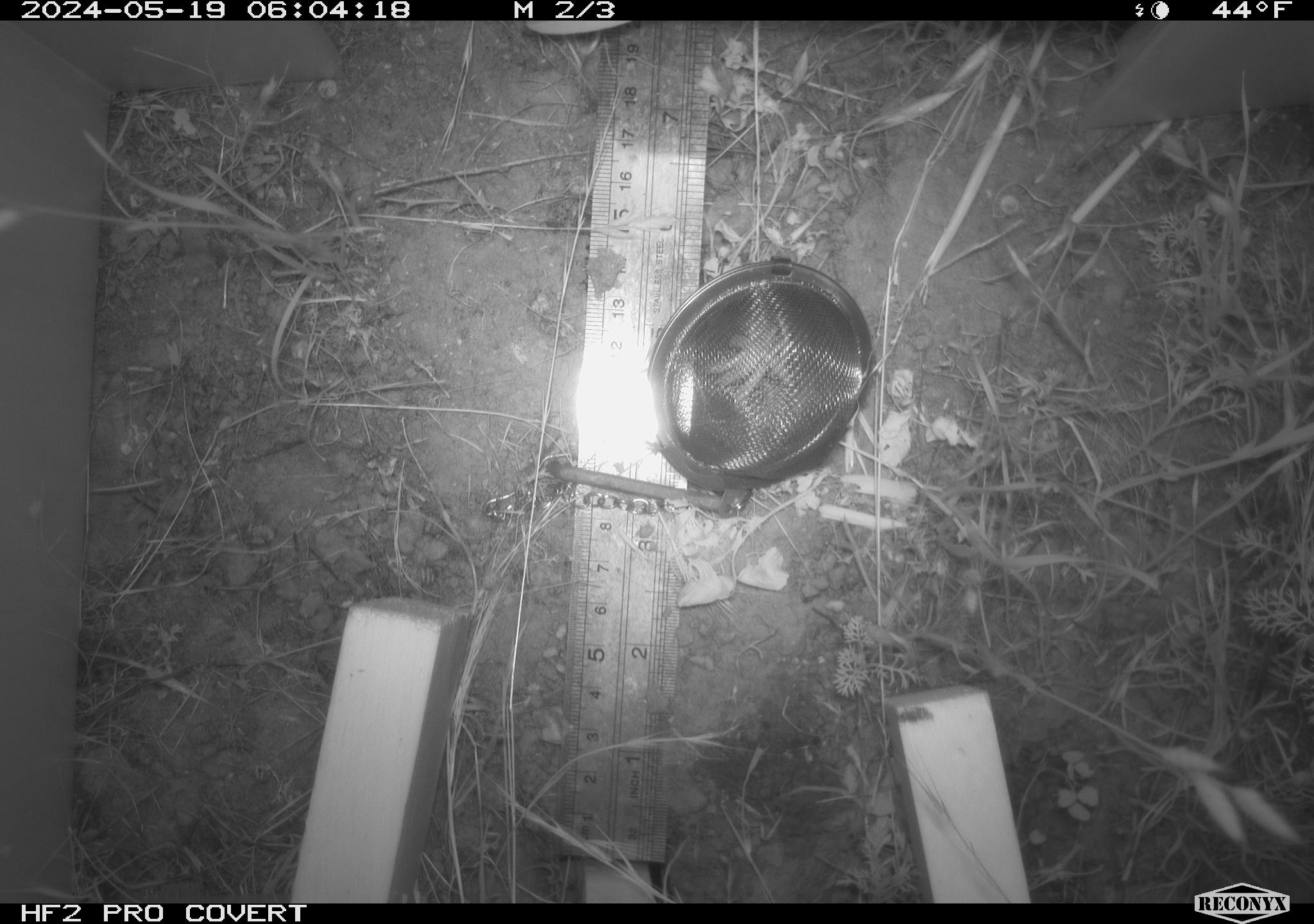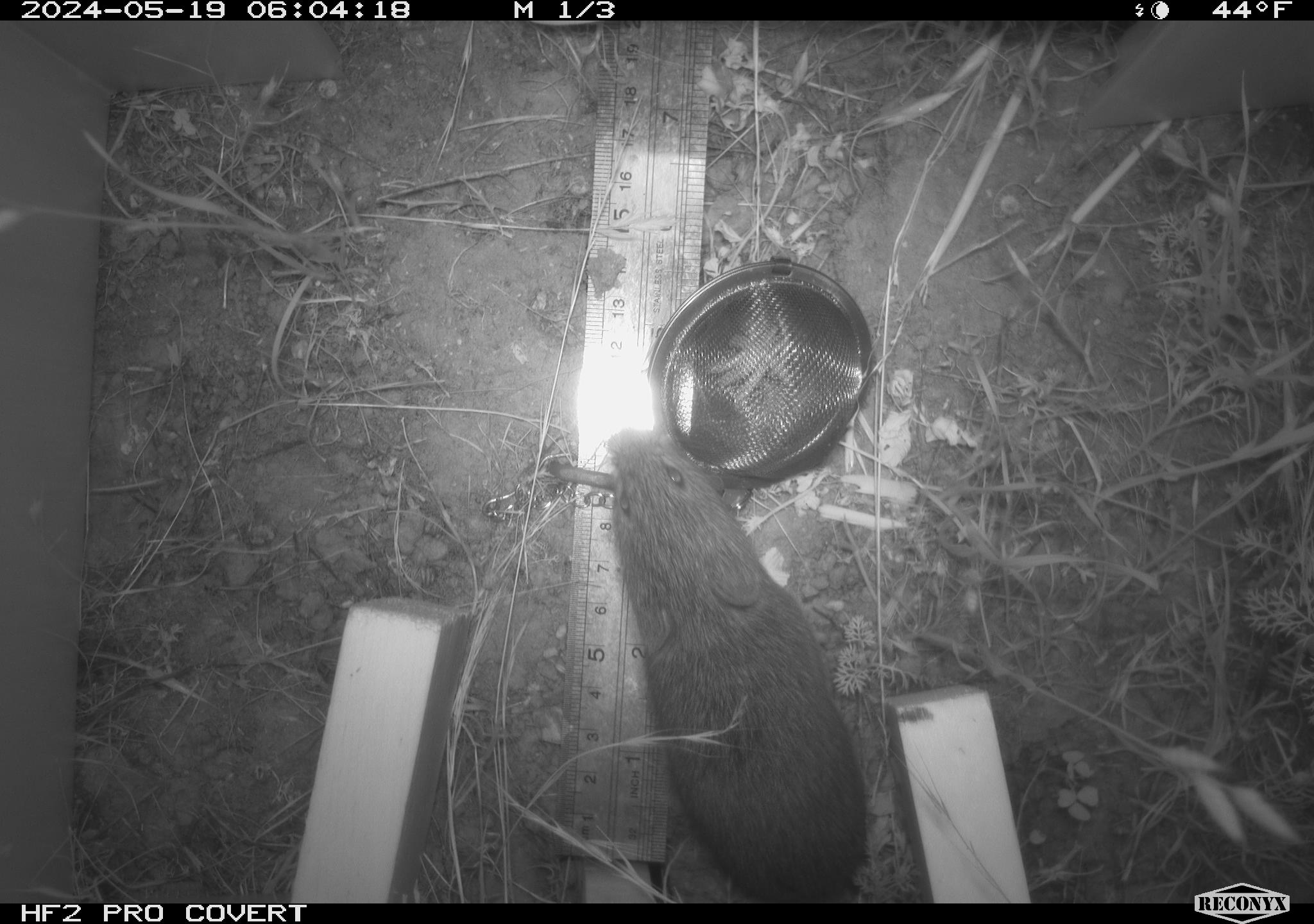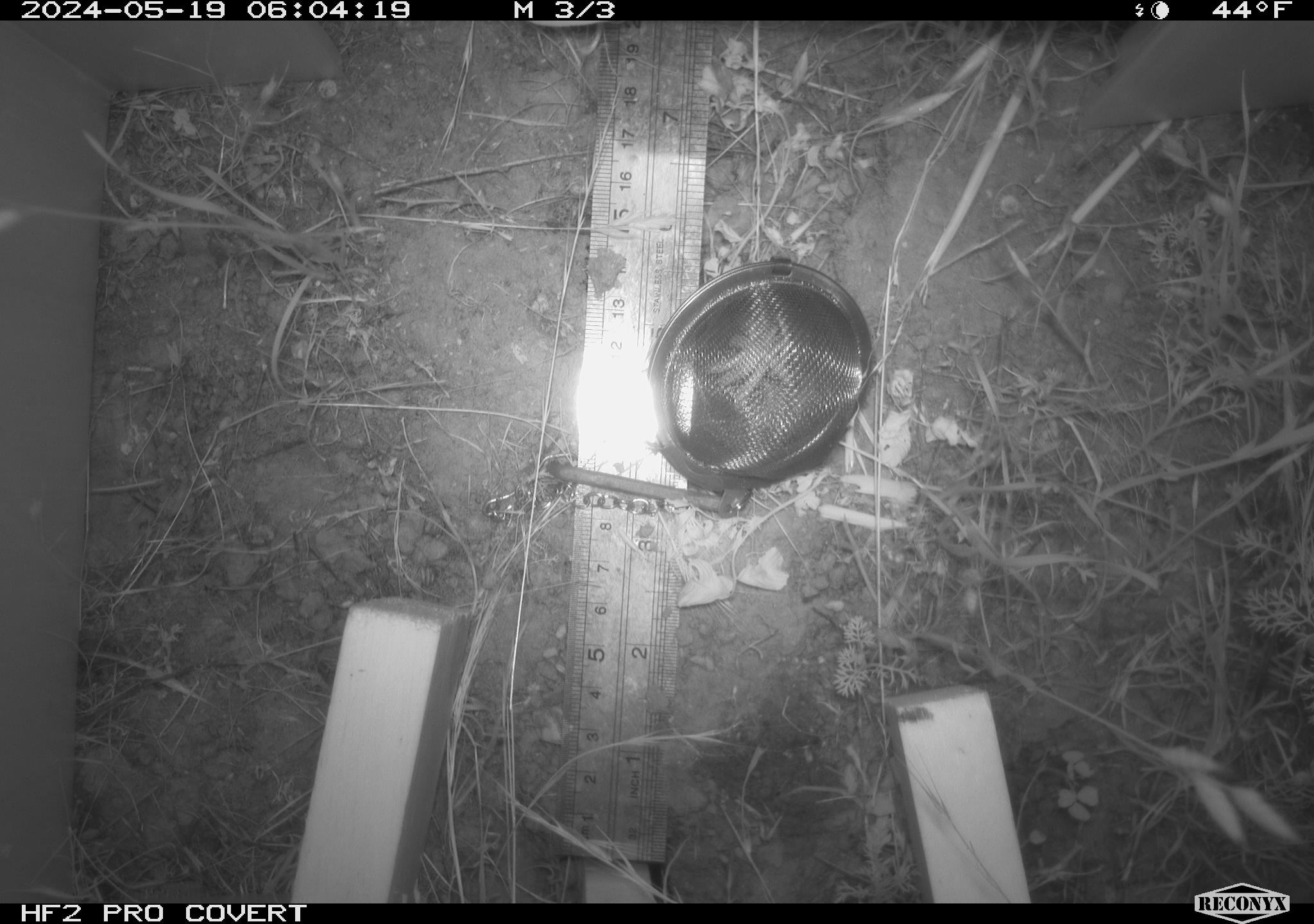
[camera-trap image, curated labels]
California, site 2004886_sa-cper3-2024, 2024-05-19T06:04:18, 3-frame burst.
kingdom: Animalia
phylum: Chordata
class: Mammalia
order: Rodentia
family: Cricetidae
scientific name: Arvicolinae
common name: voles, lemmings, and muskrats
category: arvicolinae subfamily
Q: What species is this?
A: Arvicolinae subfamily (voles, lemmings, and muskrats) (Arvicolinae).